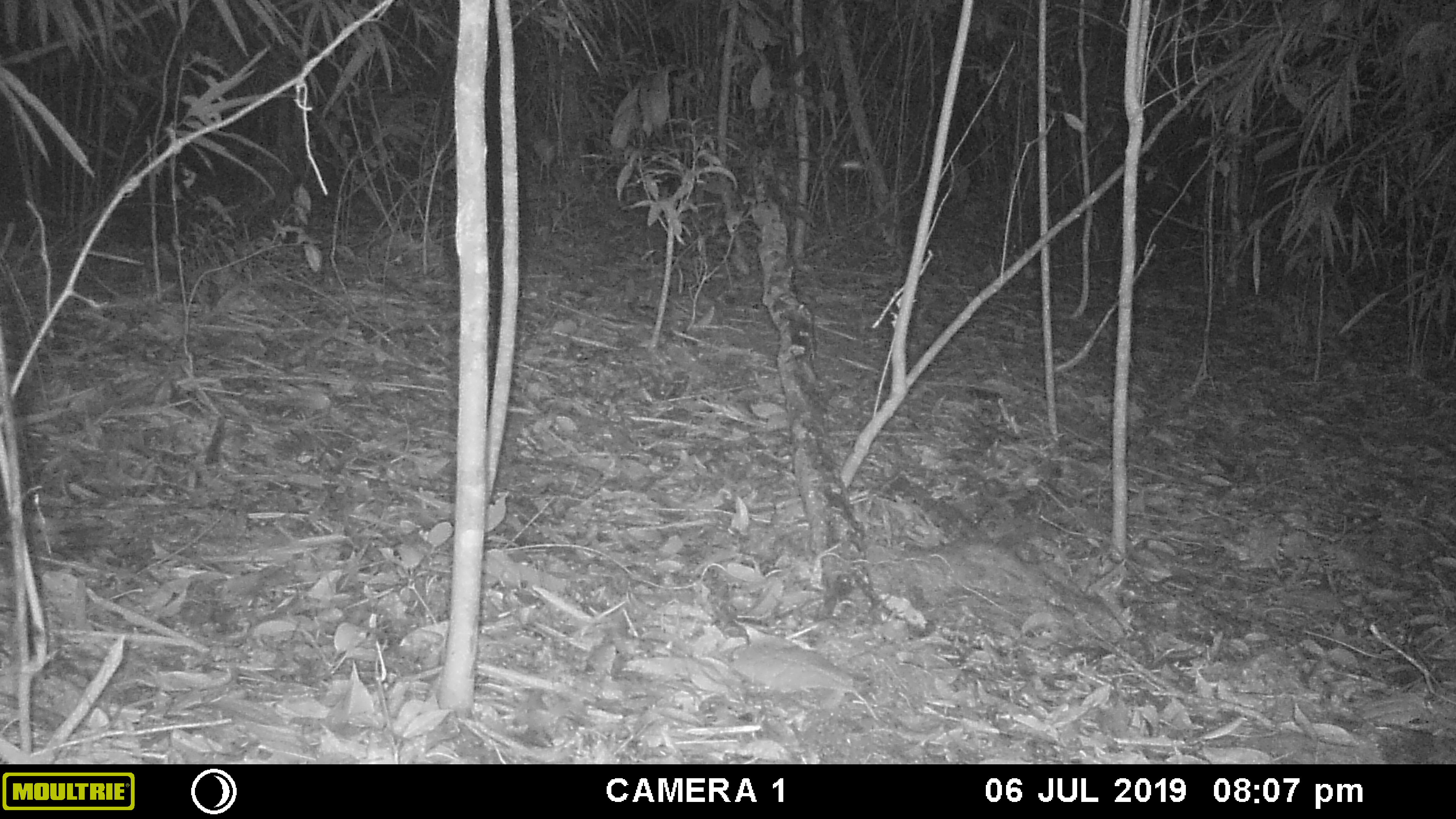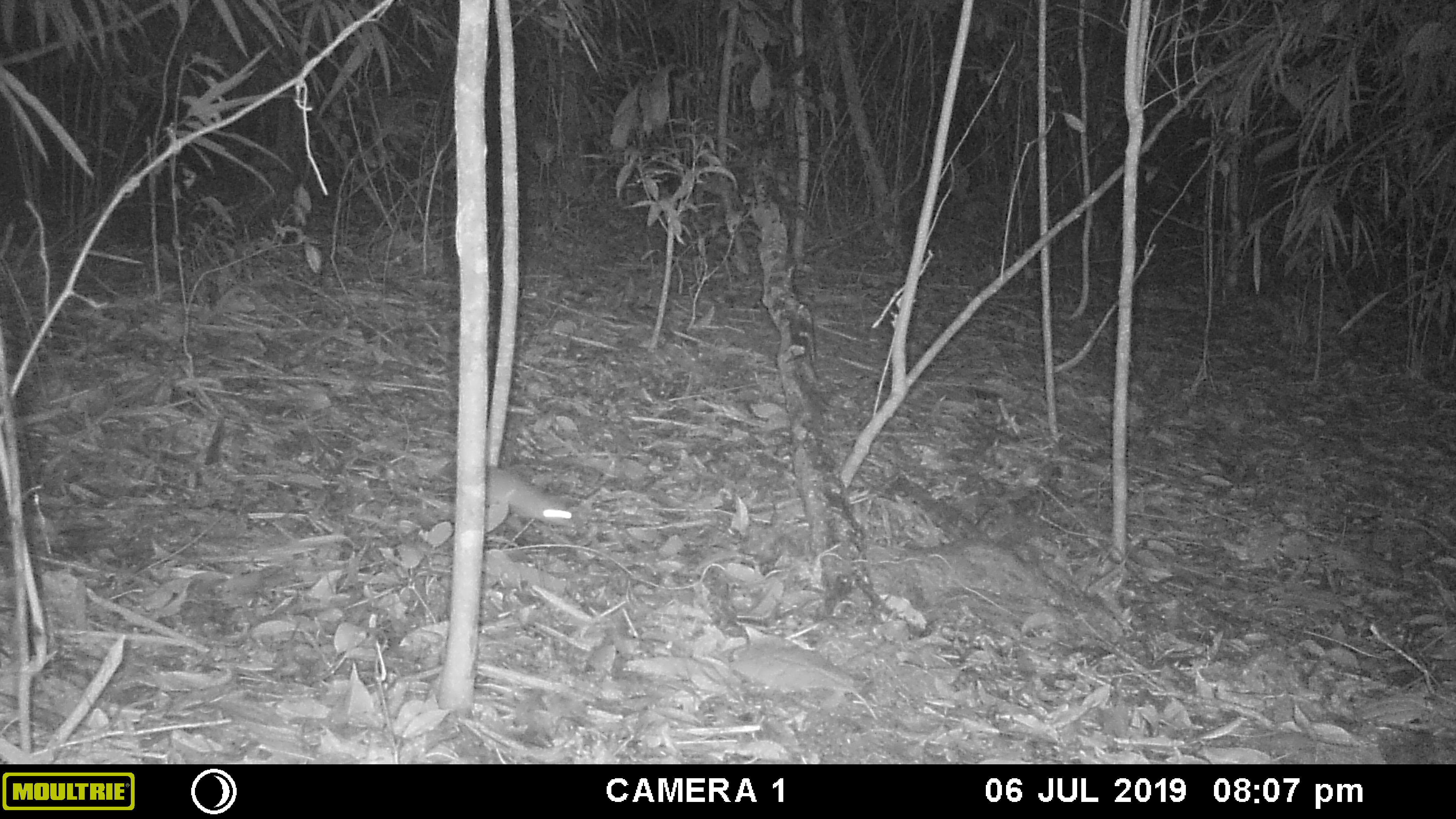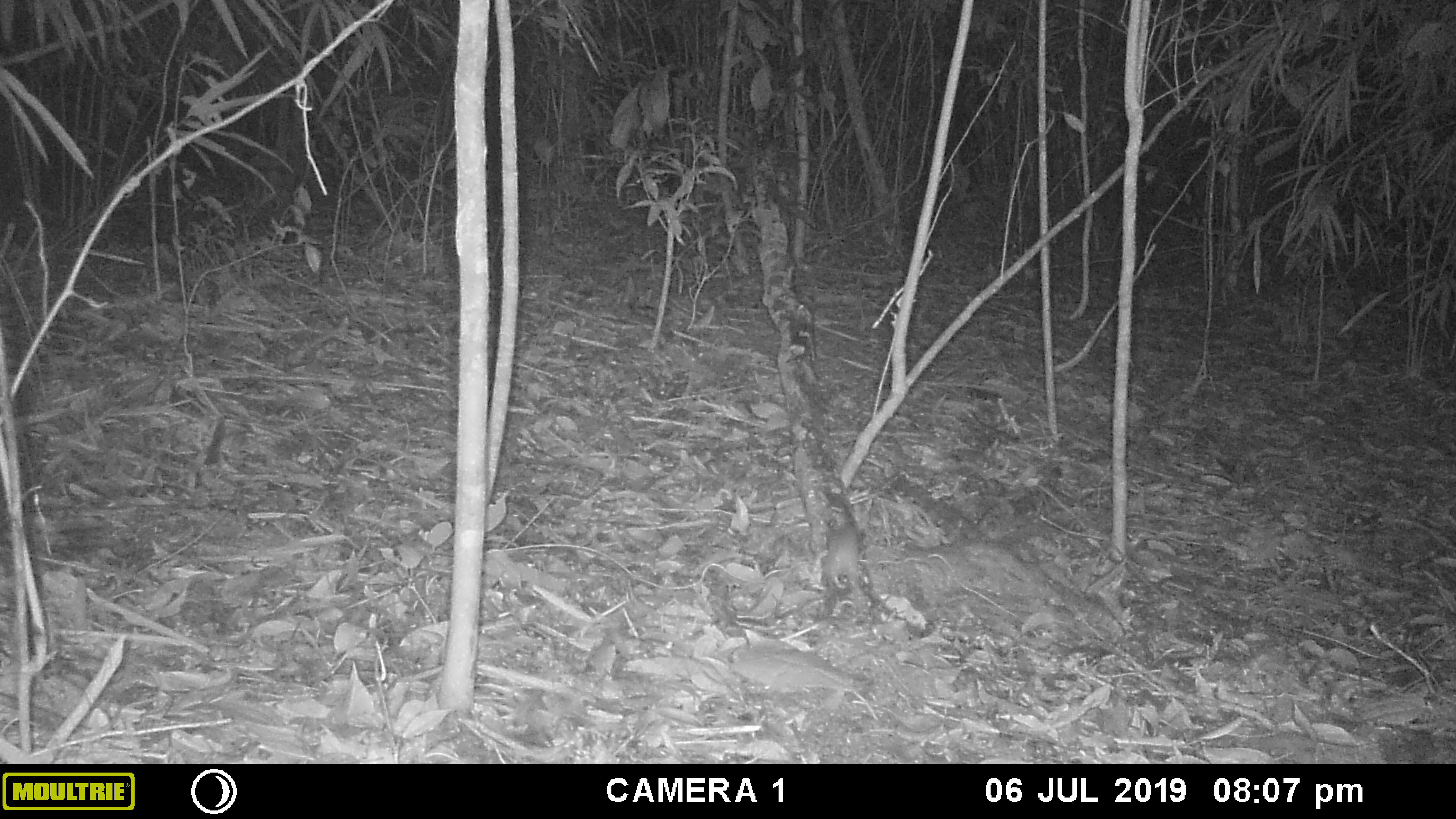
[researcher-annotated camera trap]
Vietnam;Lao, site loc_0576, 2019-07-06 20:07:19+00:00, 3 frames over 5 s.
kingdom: Animalia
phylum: Chordata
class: Mammalia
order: Rodentia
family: Muridae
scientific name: Muridae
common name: old-world mice and rats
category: unidentified murid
Unidentified murid (old-world mice and rats) (Muridae). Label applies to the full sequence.